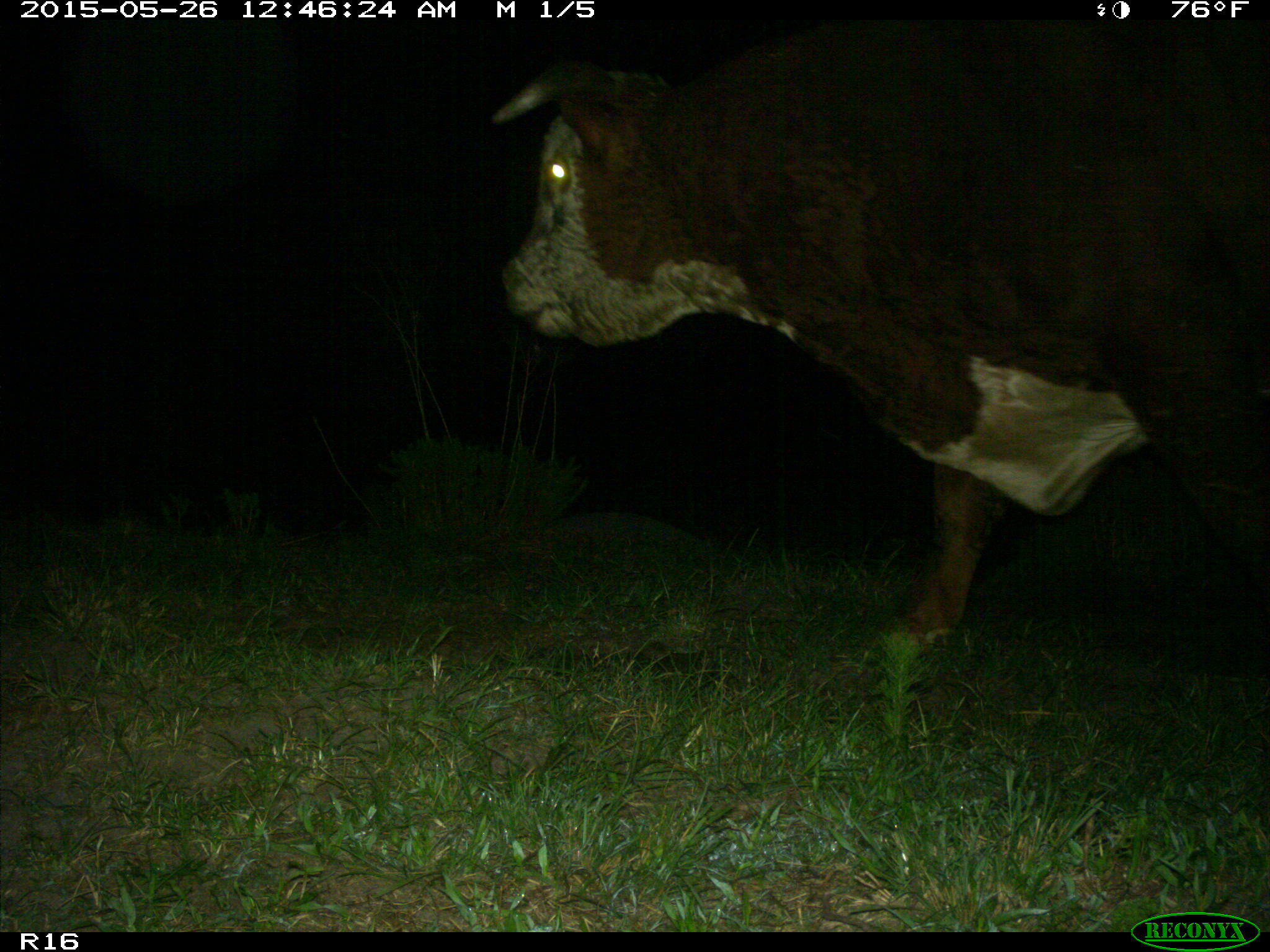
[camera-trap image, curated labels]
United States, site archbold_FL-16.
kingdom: Animalia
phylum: Chordata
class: Mammalia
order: Artiodactyla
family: Bovidae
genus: Bos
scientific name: Bos taurus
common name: domestic cow